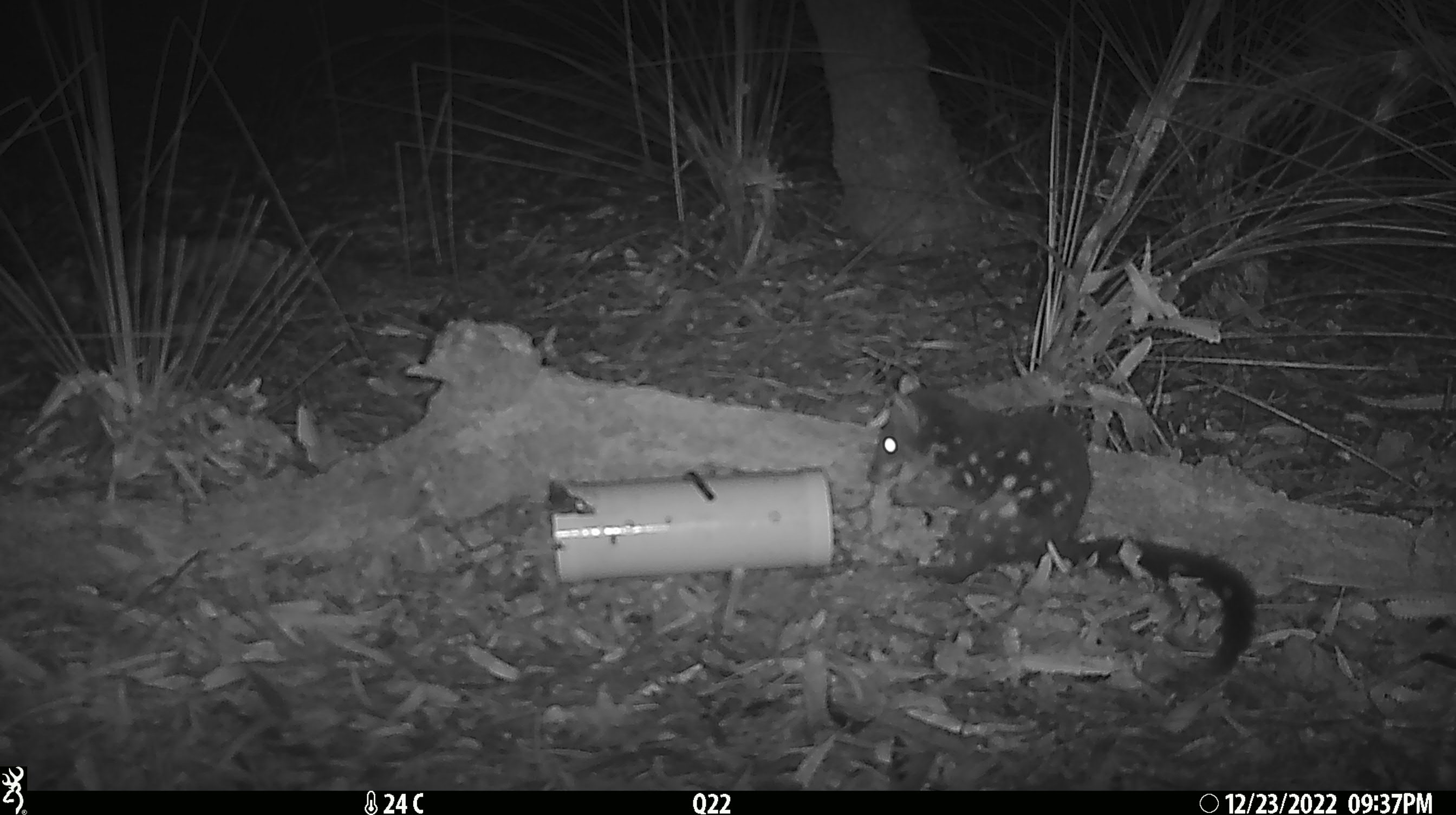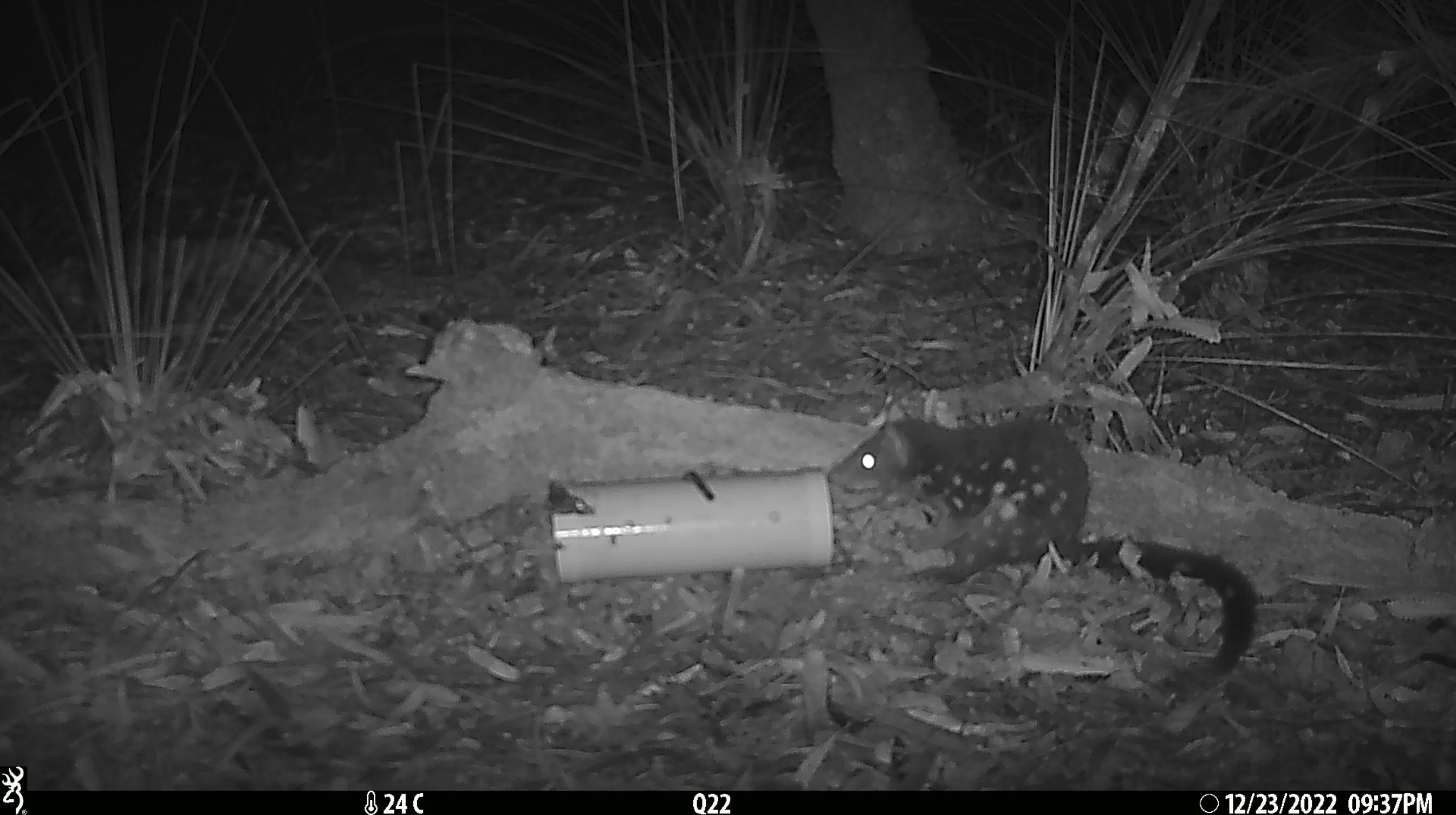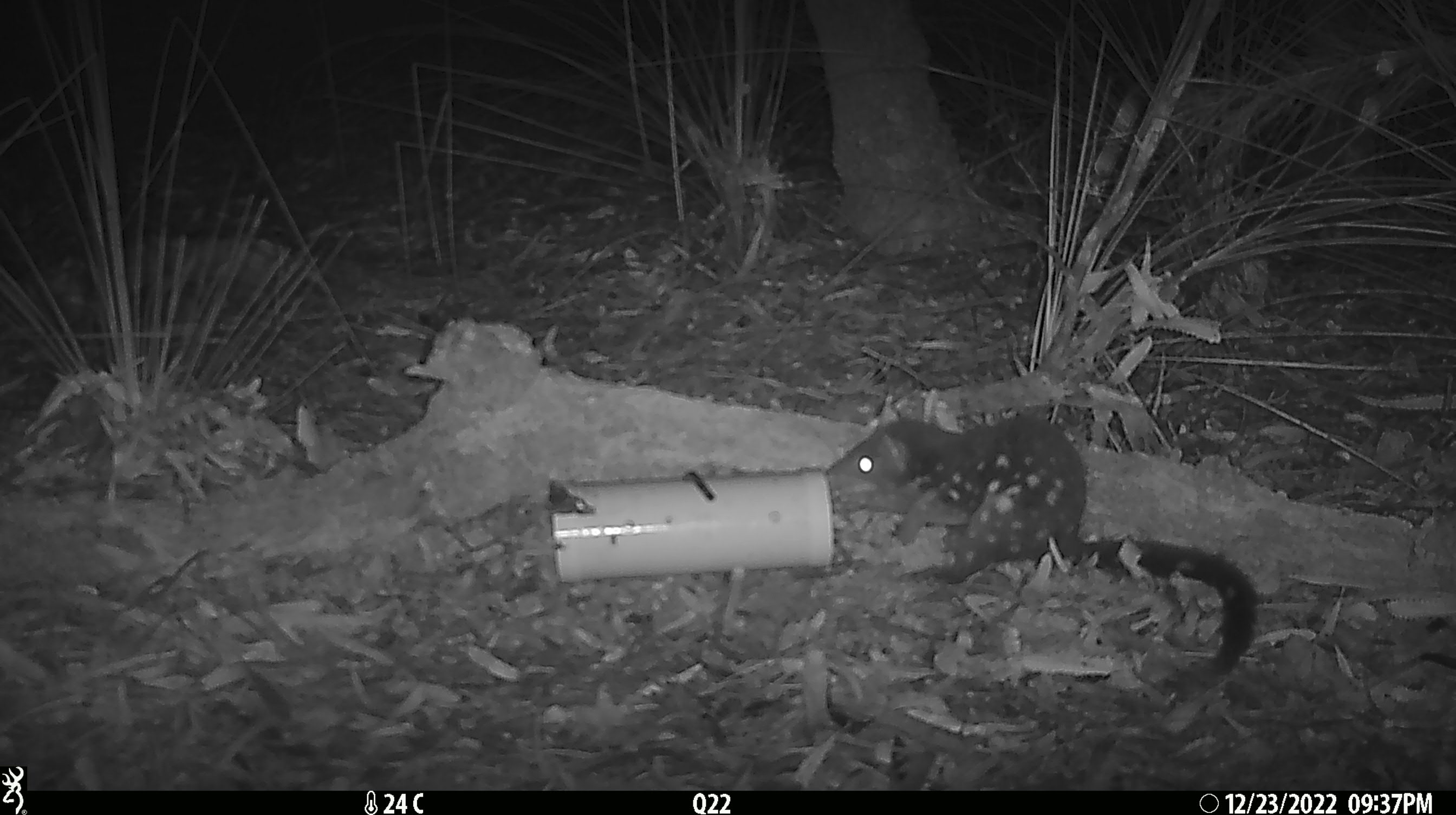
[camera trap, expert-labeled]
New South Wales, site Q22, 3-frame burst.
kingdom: Animalia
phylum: Chordata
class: Mammalia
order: Dasyuromorphia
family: Dasyuridae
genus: Dasyurus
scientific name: Dasyurus maculatus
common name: spotted-tailed quoll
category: quoll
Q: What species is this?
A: Quoll (spotted-tailed quoll) (Dasyurus maculatus).